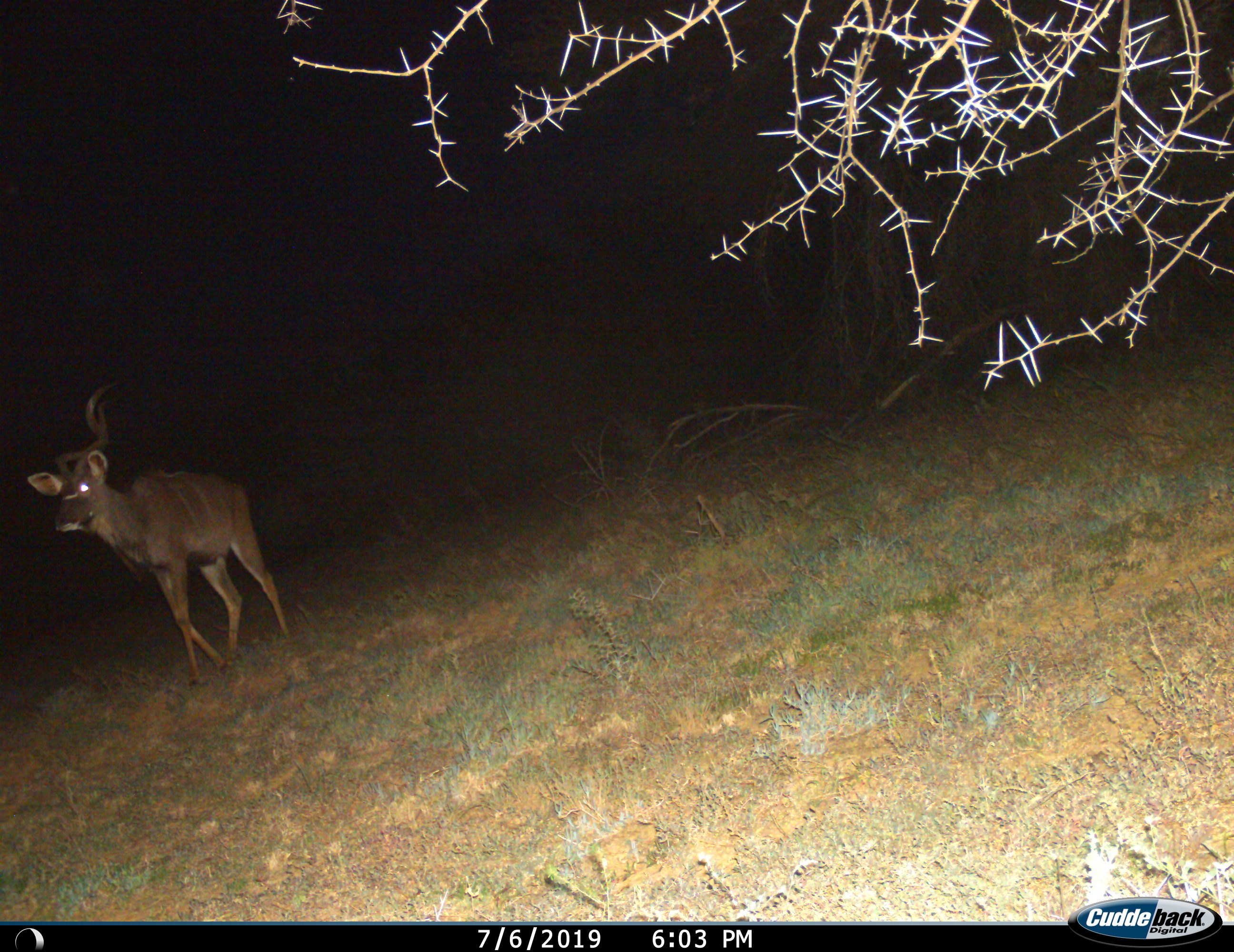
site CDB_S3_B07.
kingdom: Animalia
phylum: Chordata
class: Mammalia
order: Artiodactyla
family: Bovidae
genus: Tragelaphus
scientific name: Tragelaphus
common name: kudu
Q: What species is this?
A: Kudu (Tragelaphus).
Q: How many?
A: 1.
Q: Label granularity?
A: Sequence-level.